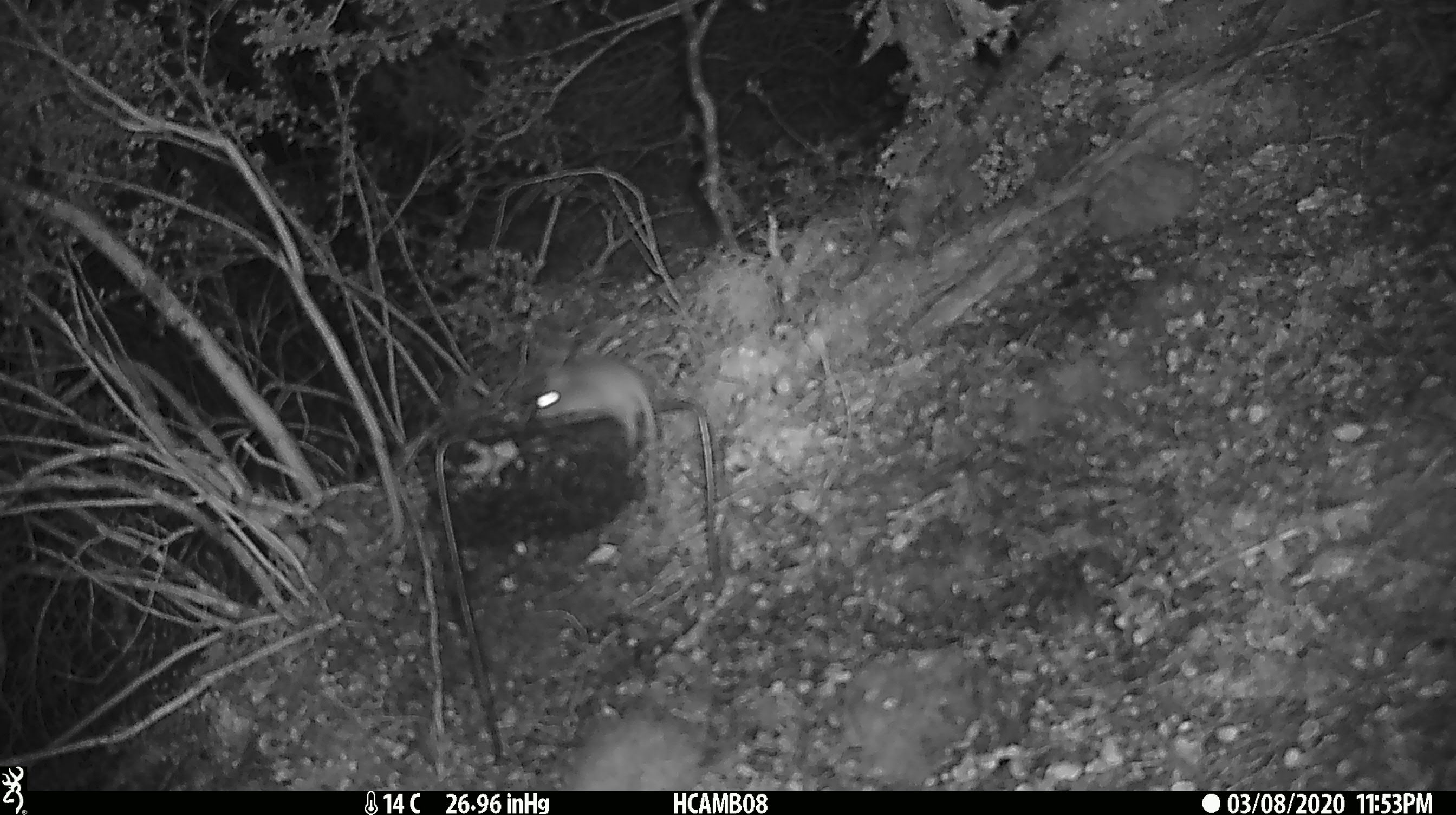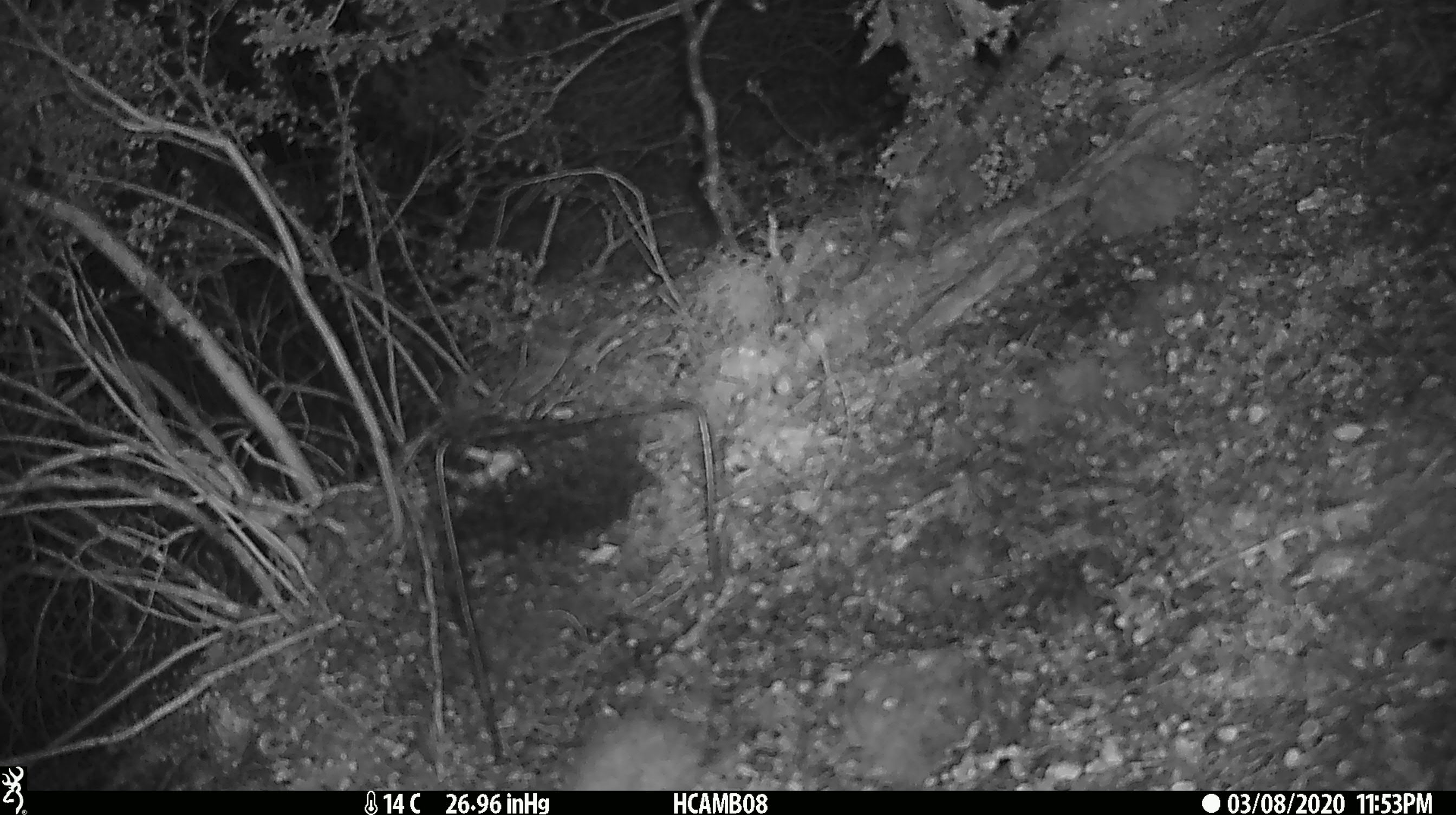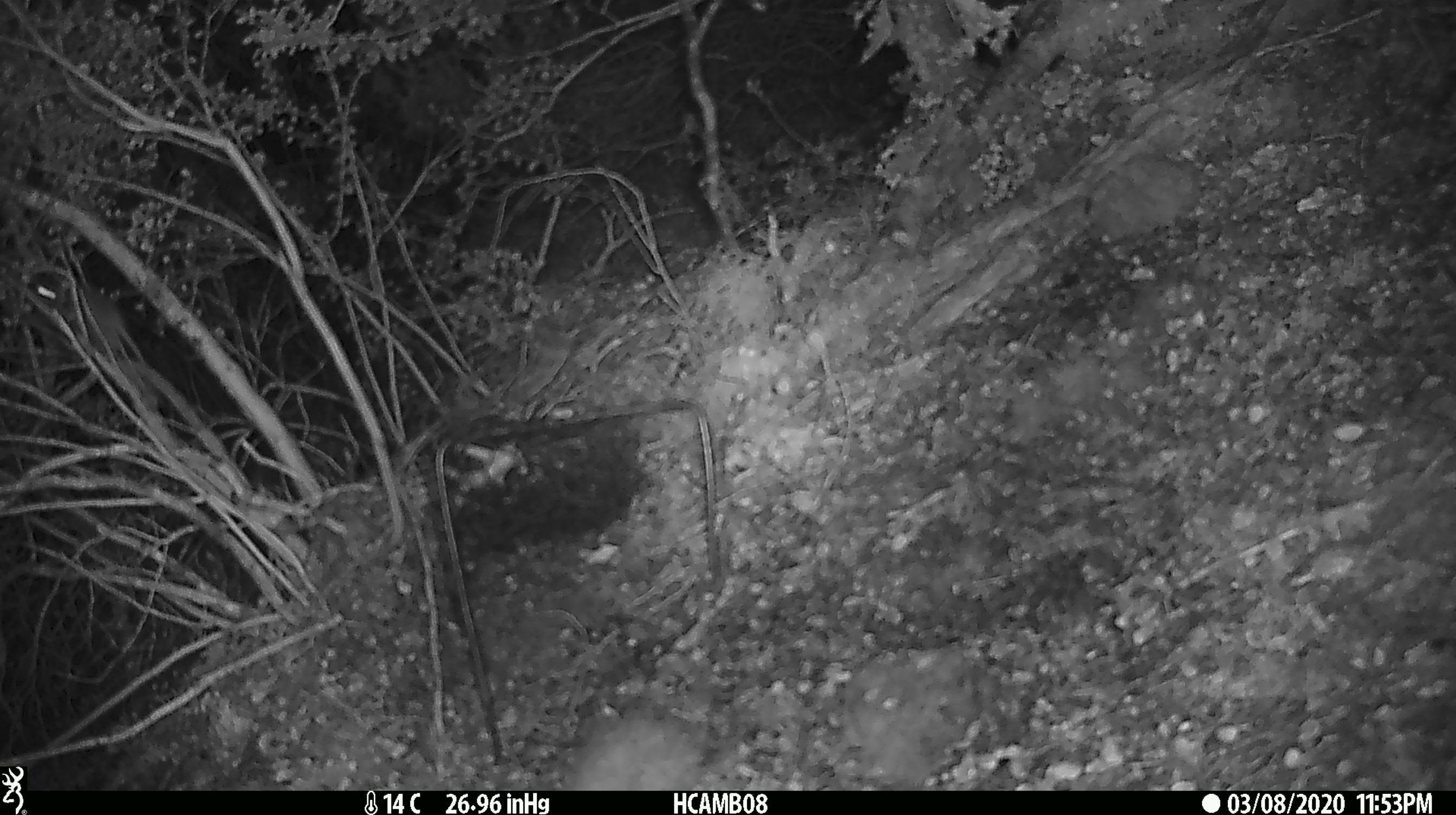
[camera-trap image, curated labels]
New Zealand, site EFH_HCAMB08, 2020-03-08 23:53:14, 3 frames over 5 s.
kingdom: Animalia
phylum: Chordata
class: Mammalia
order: Rodentia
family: Muridae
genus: Mus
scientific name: Mus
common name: mouse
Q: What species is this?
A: Mouse (Mus).